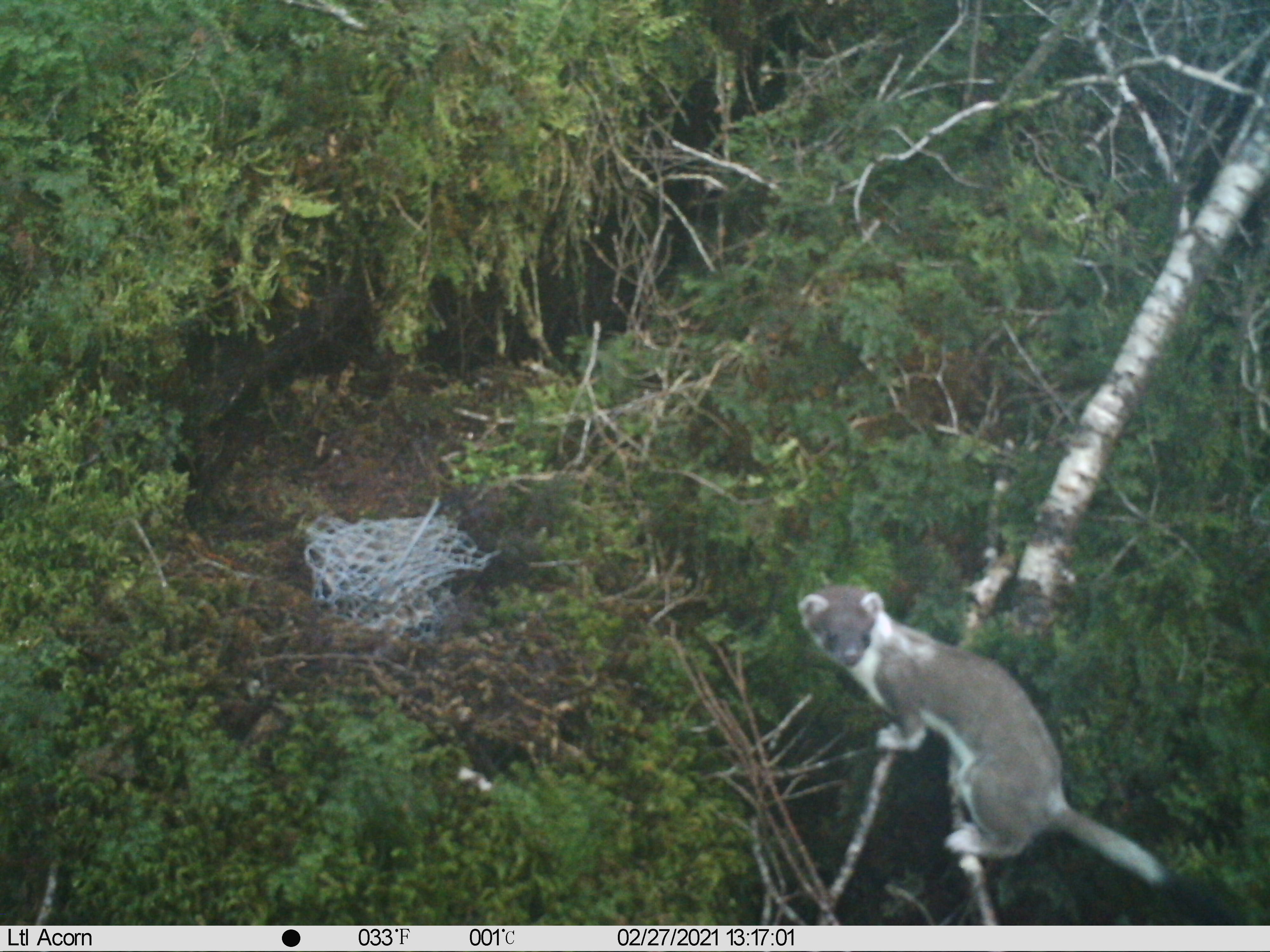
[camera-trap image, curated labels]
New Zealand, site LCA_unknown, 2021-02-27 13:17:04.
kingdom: Animalia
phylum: Chordata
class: Mammalia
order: Carnivora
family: Mustelidae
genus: Mustela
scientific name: Mustela erminea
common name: stoat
Stoat (Mustela erminea).